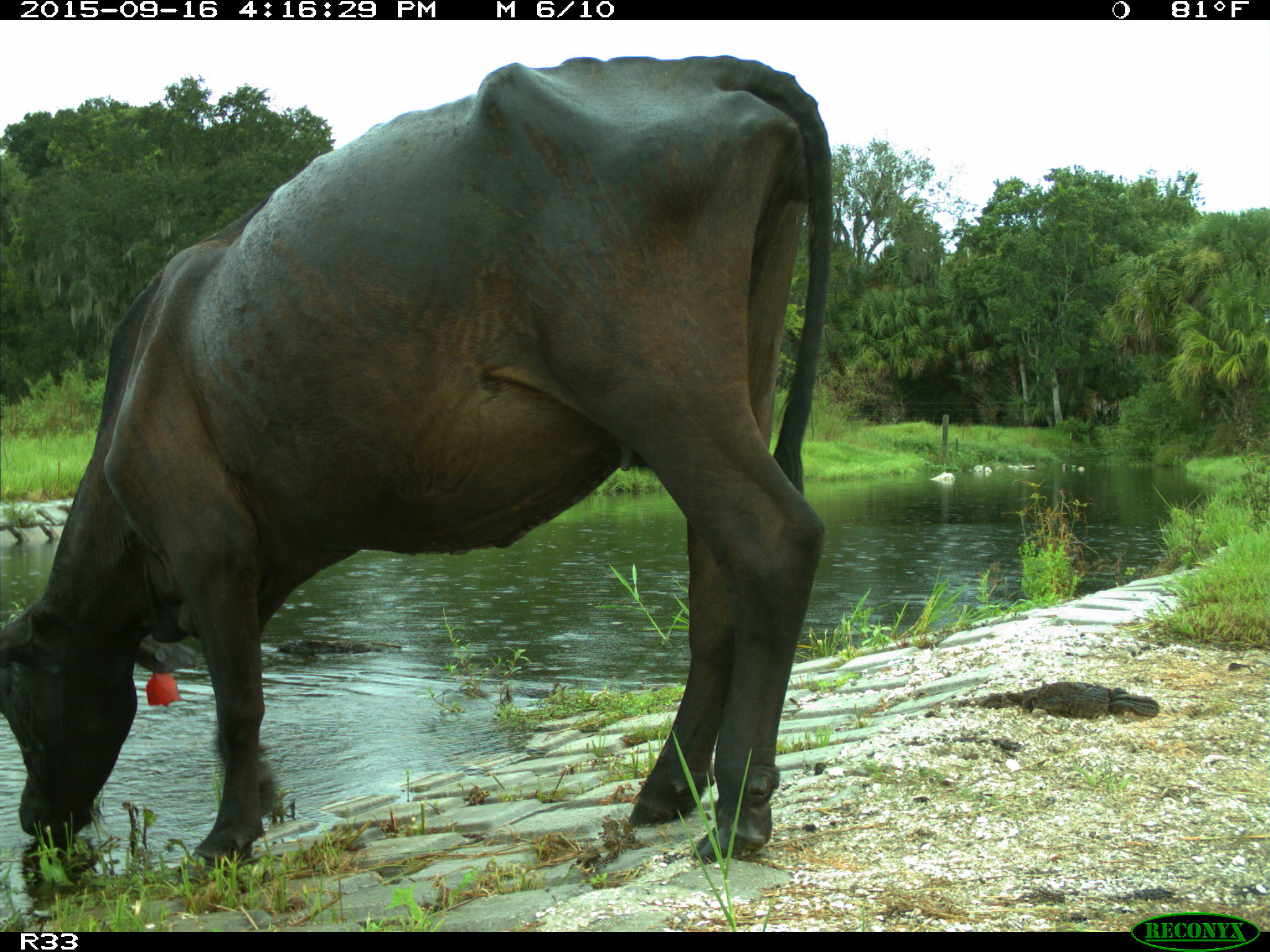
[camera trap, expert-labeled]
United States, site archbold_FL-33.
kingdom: Animalia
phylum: Chordata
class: Mammalia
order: Artiodactyla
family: Bovidae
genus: Bos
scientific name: Bos taurus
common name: domestic cow